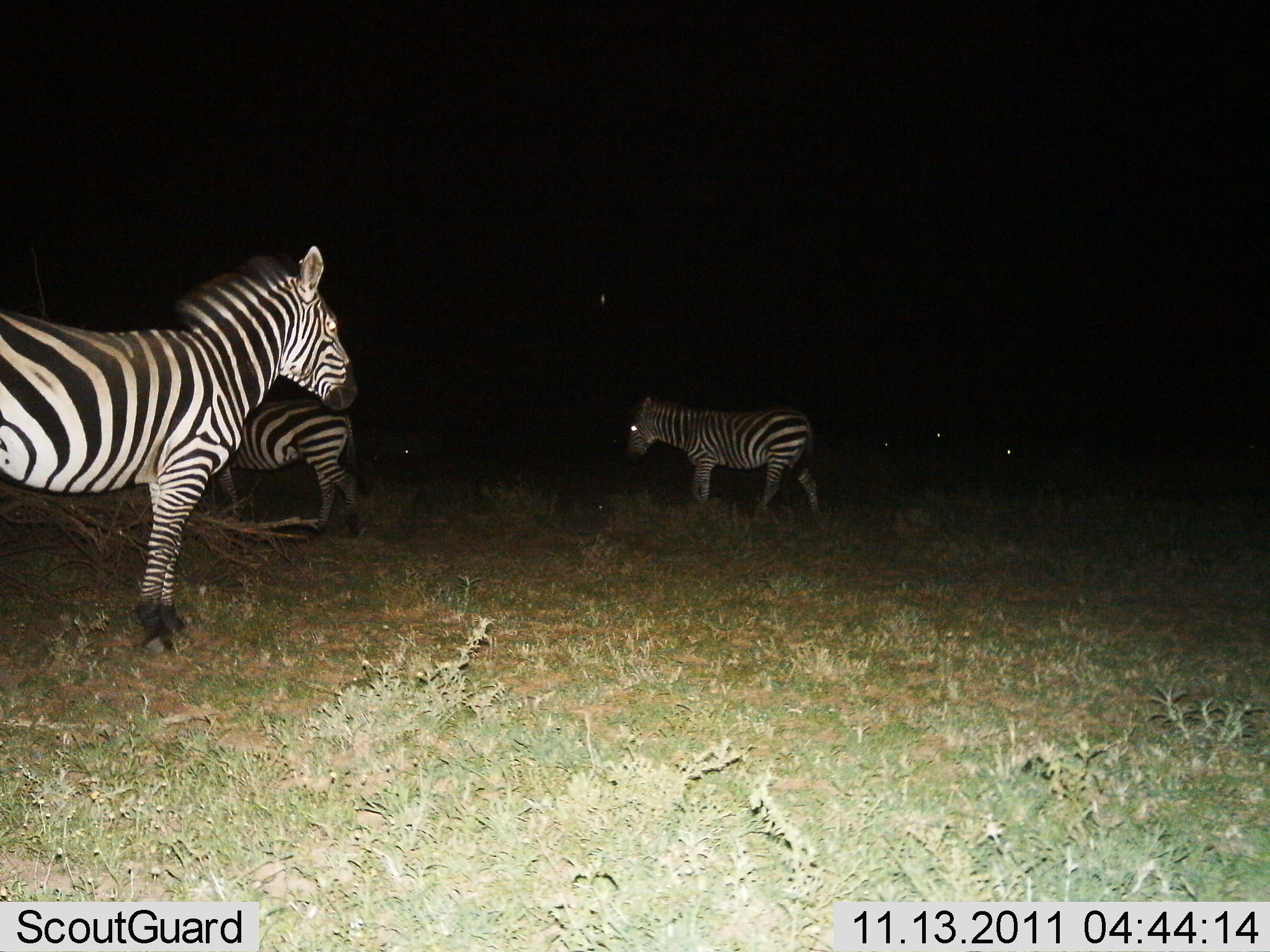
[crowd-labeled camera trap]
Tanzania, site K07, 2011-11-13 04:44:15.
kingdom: Animalia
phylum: Chordata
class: Mammalia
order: Perissodactyla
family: Equidae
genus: Equus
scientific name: Equus quagga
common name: plains zebra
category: zebra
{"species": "zebra (plains zebra) (Equus quagga)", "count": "3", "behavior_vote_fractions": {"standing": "91%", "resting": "0%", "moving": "45%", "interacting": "0%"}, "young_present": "0%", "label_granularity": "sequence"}